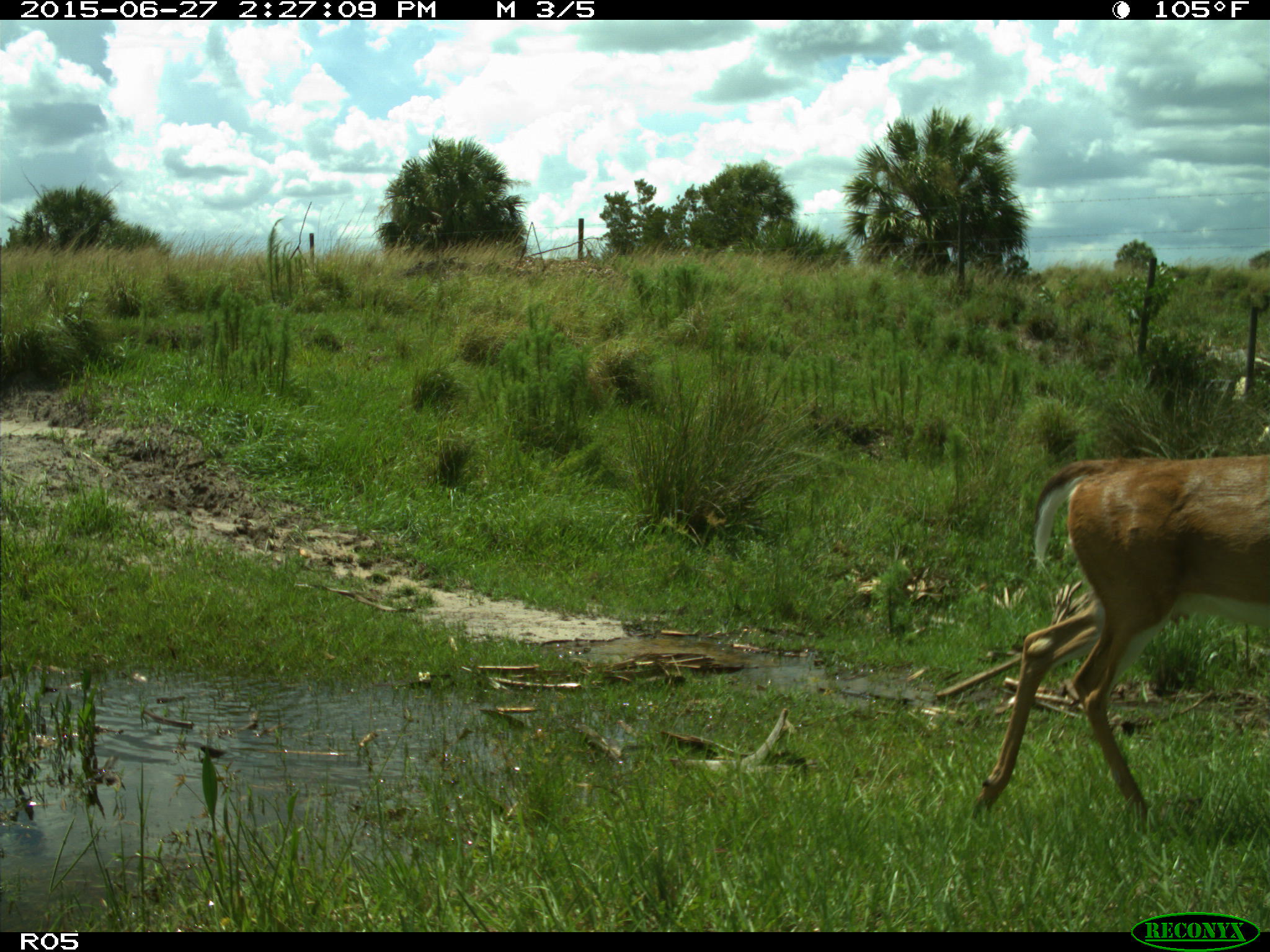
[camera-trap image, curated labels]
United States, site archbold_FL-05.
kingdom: Animalia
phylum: Chordata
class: Mammalia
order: Artiodactyla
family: Cervidae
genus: Odocoileus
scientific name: Odocoileus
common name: deer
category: unidentified deer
Unidentified deer (deer) (Odocoileus).